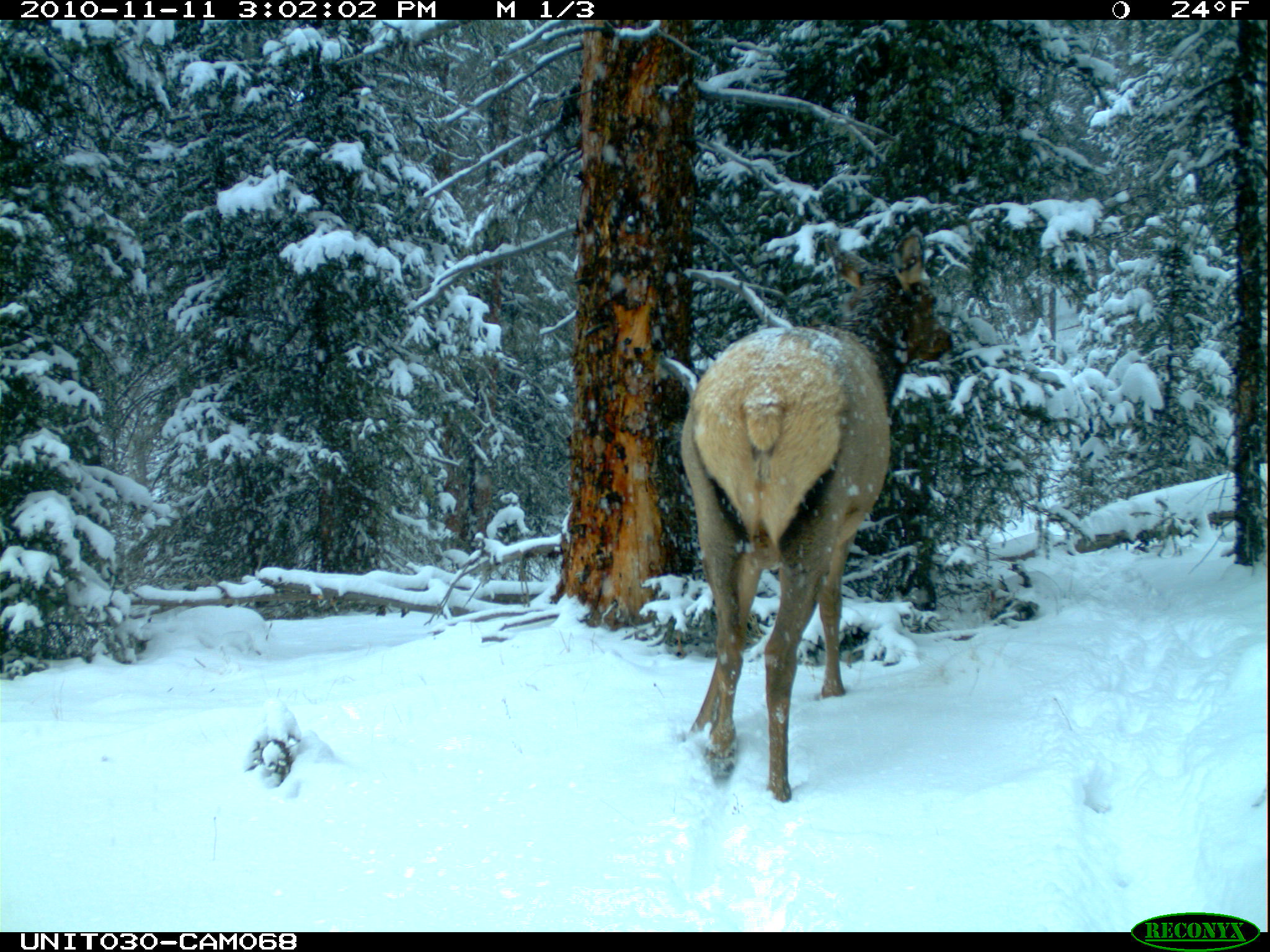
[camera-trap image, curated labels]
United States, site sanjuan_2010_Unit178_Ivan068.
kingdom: Animalia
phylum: Chordata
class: Mammalia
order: Artiodactyla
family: Cervidae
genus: Cervus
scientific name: Cervus elaphus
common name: red deer